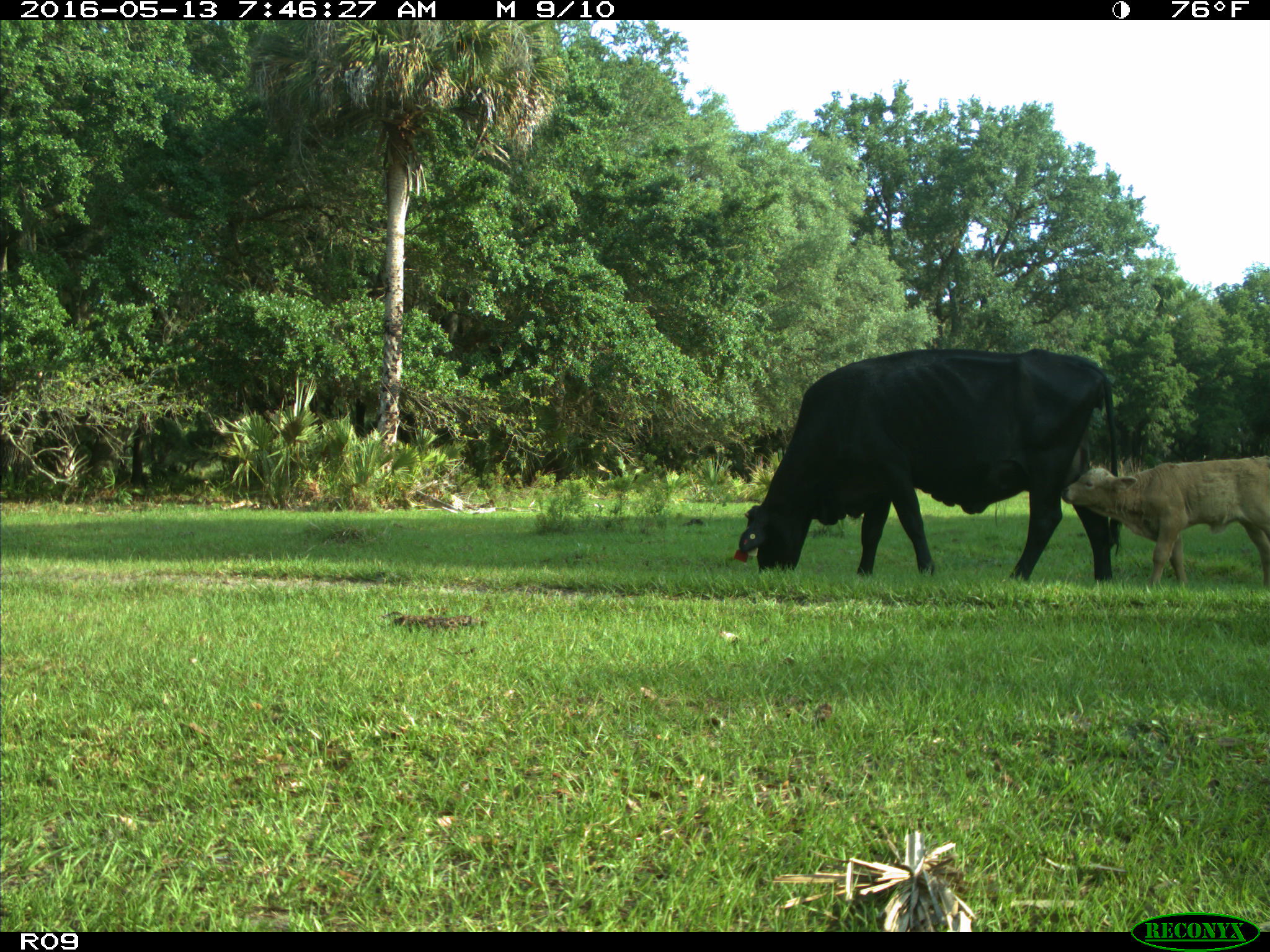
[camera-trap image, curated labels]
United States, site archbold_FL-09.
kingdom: Animalia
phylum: Chordata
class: Mammalia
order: Artiodactyla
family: Bovidae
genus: Bos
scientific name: Bos taurus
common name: domestic cow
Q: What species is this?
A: Bos taurus (domestic cow).